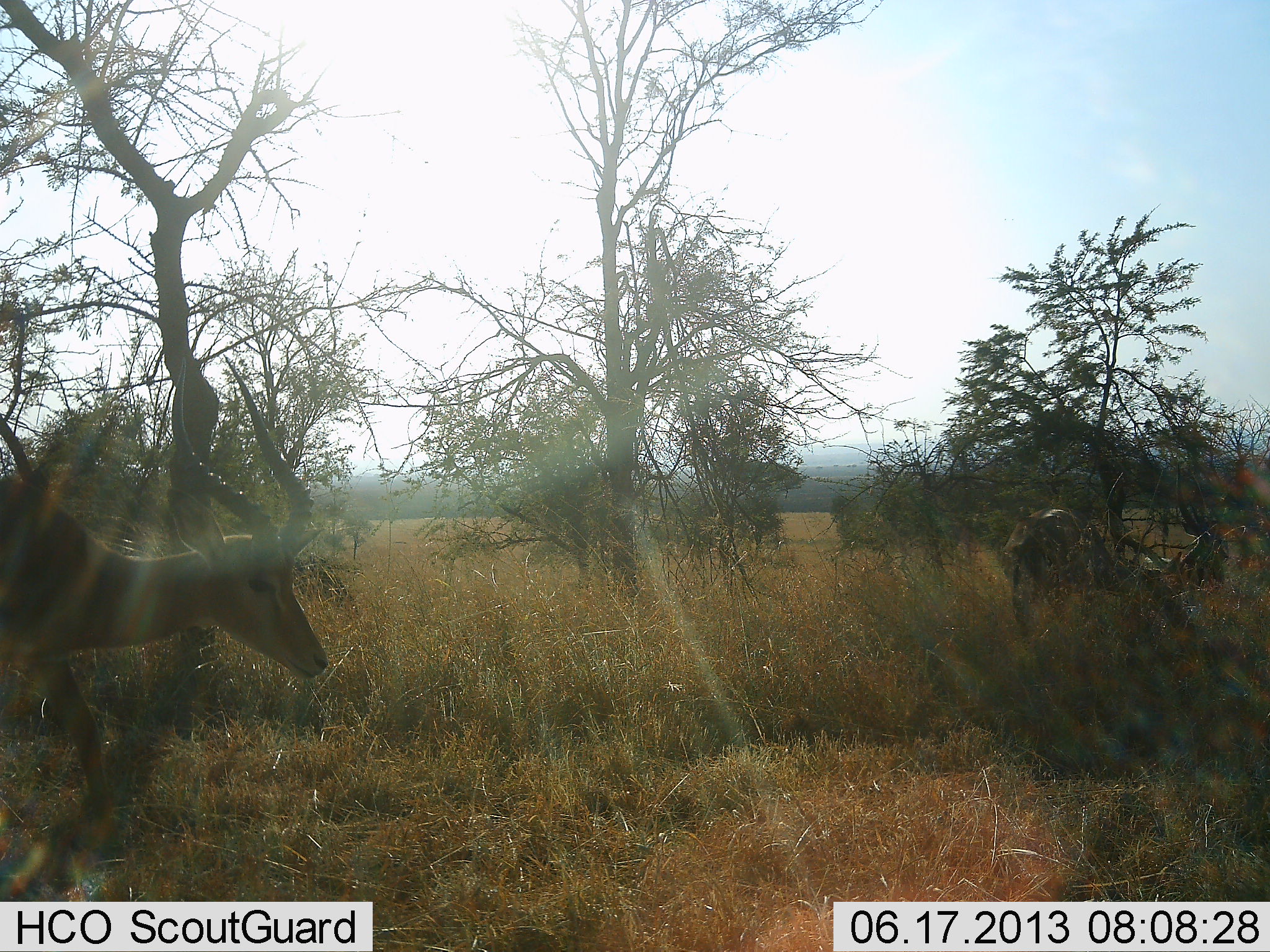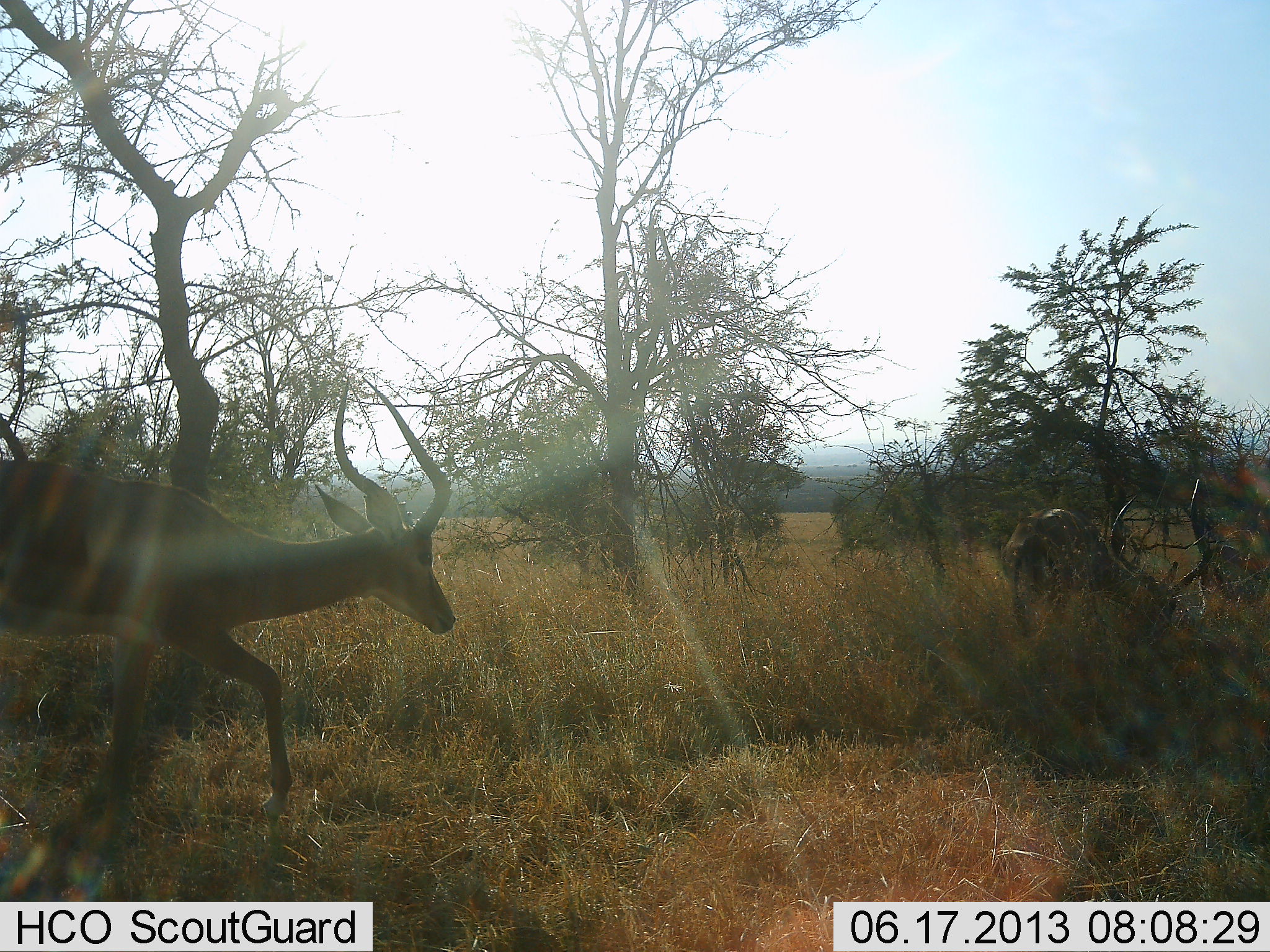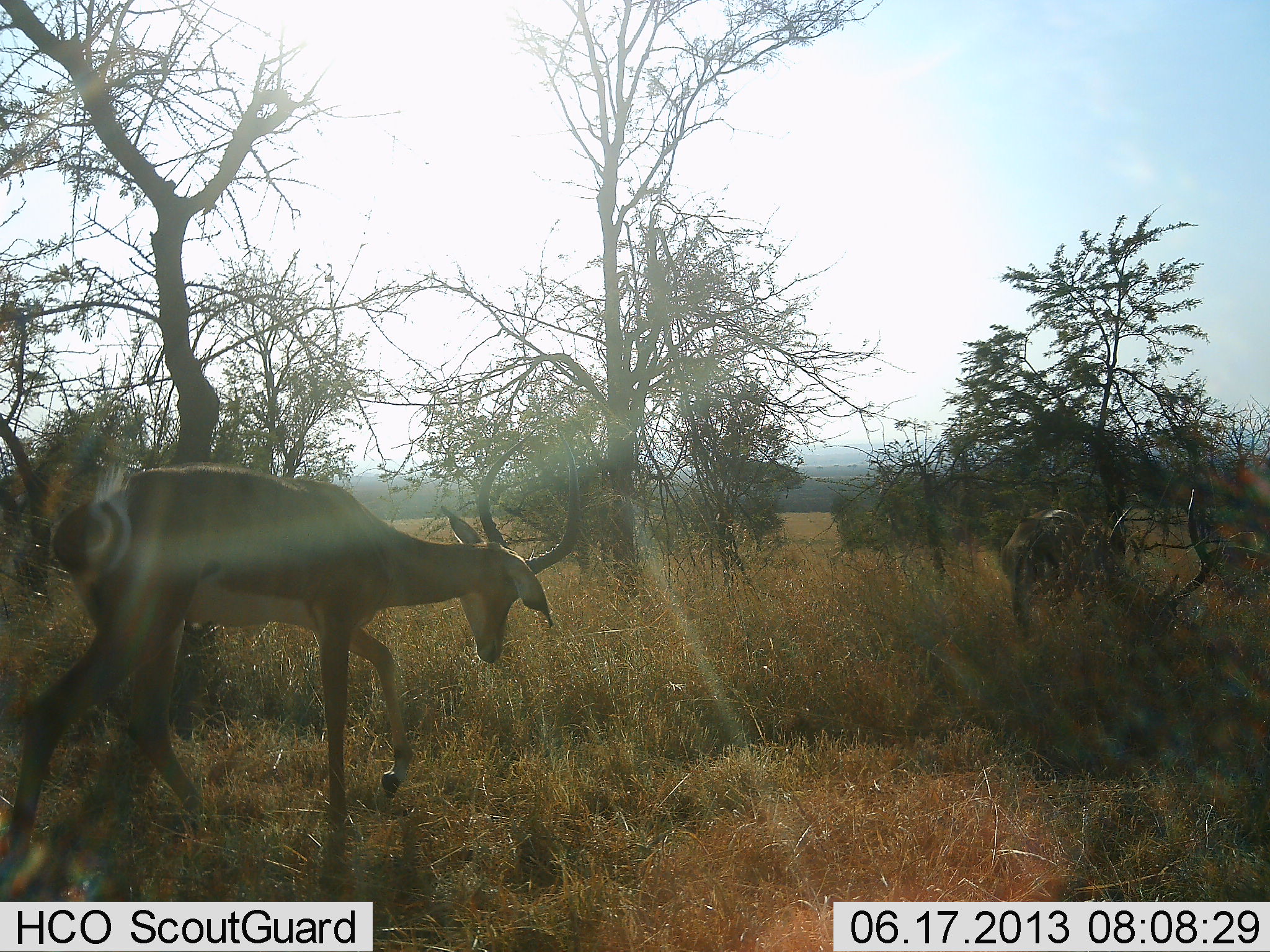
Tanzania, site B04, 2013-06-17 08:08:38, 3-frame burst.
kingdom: Animalia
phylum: Chordata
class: Mammalia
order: Artiodactyla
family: Bovidae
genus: Aepyceros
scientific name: Aepyceros melampus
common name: impala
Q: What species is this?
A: Impala (Aepyceros melampus).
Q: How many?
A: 2.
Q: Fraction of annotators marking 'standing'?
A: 21%.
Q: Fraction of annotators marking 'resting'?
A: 0%.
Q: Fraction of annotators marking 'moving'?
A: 89%.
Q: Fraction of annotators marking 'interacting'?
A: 4%.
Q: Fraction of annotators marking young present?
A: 0%.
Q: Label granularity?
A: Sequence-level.